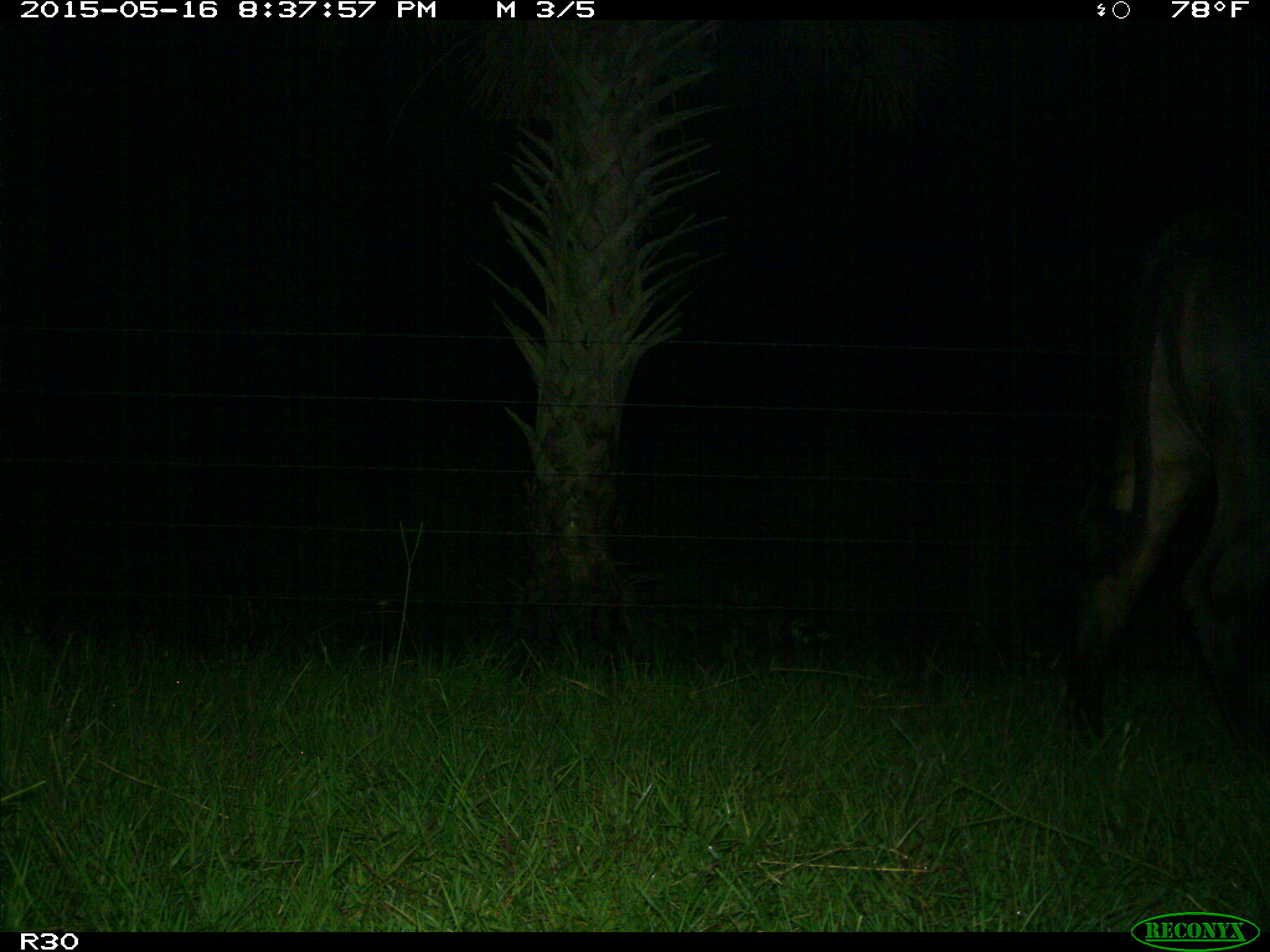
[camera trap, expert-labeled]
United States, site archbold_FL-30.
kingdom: Animalia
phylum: Chordata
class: Mammalia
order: Artiodactyla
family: Bovidae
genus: Bos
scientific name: Bos taurus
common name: domestic cow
Bos taurus (domestic cow).